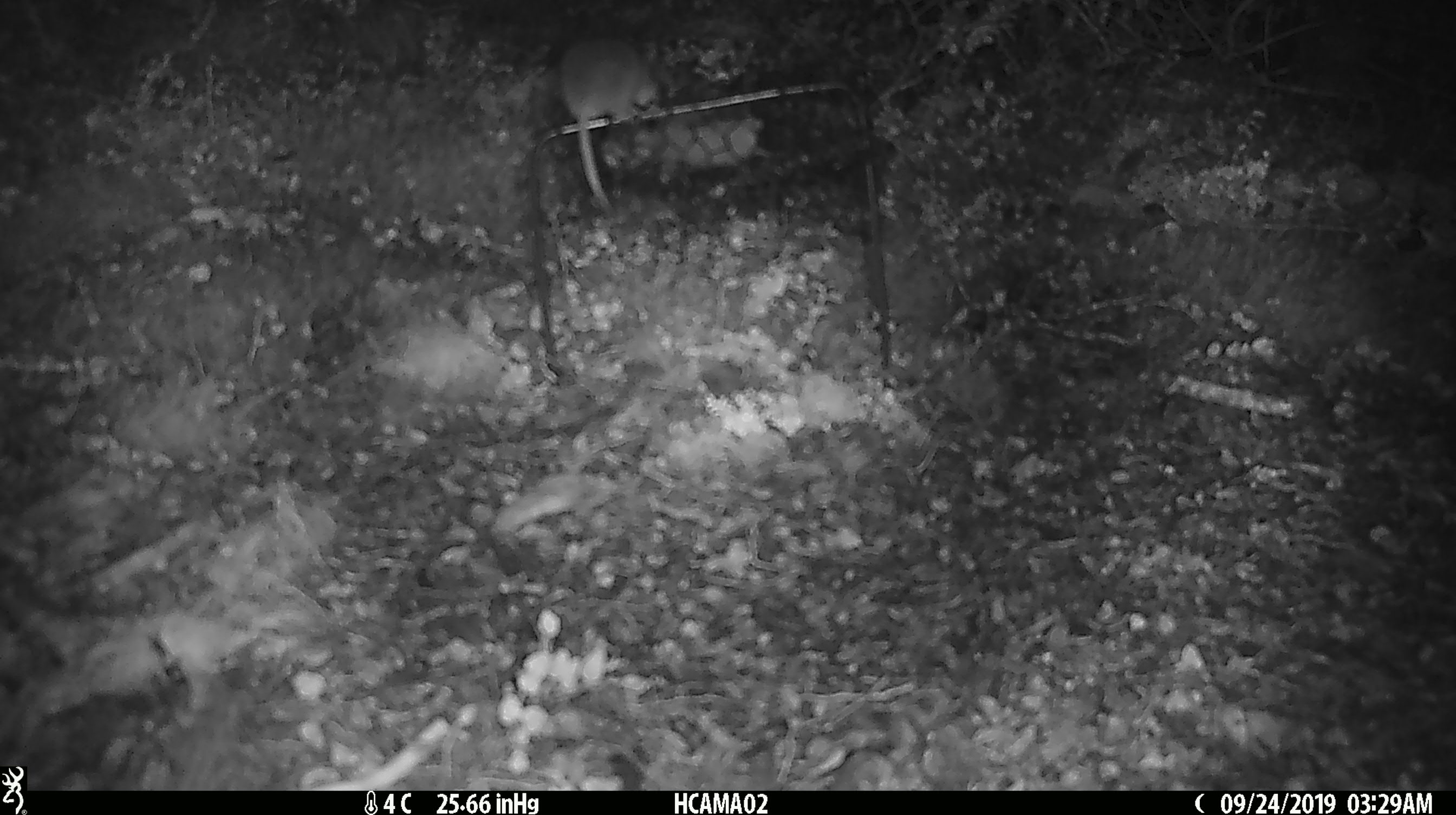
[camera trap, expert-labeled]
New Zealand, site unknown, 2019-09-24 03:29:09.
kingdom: Animalia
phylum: Chordata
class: Mammalia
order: Rodentia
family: Muridae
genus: Mus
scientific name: Mus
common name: mouse